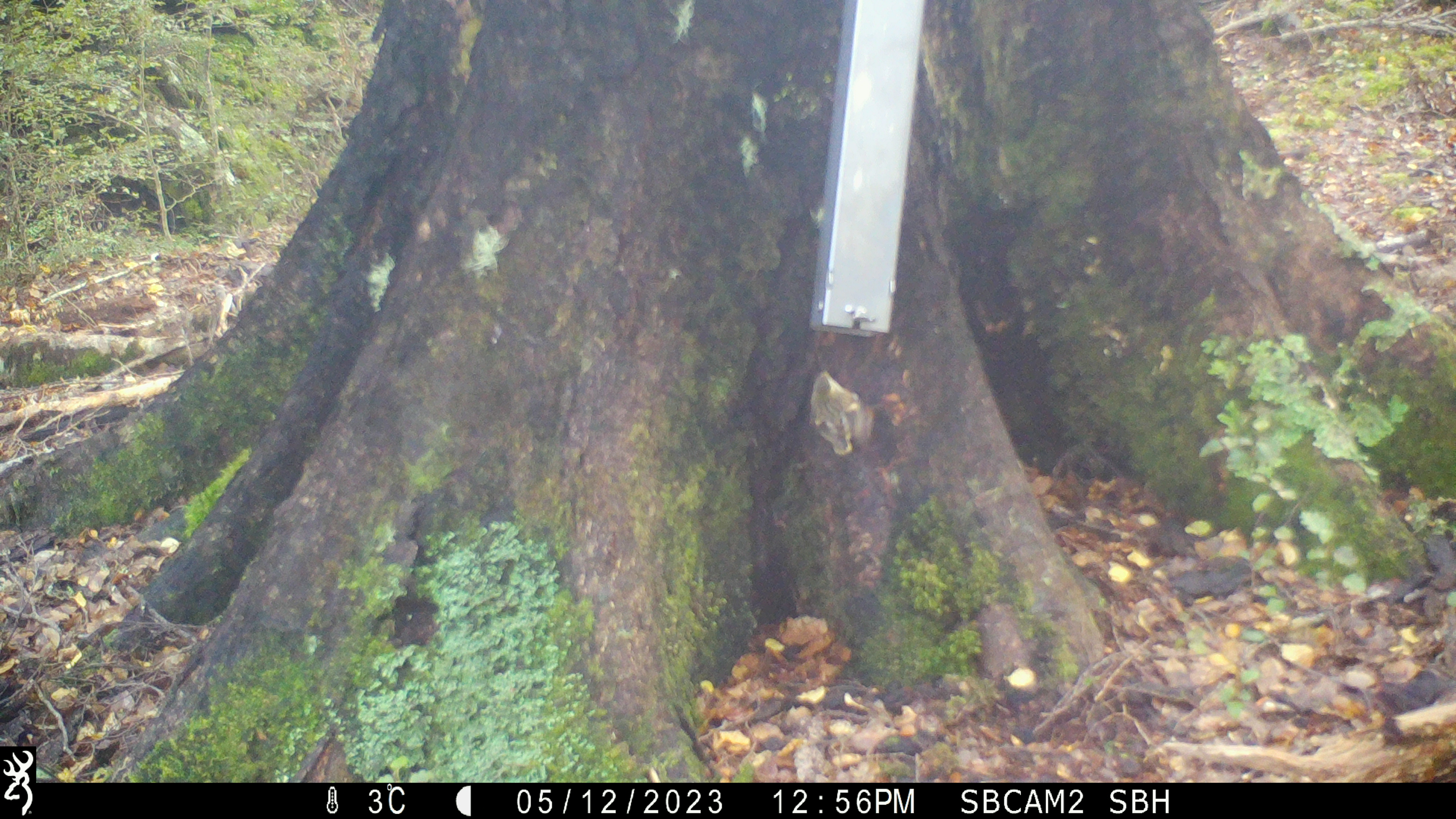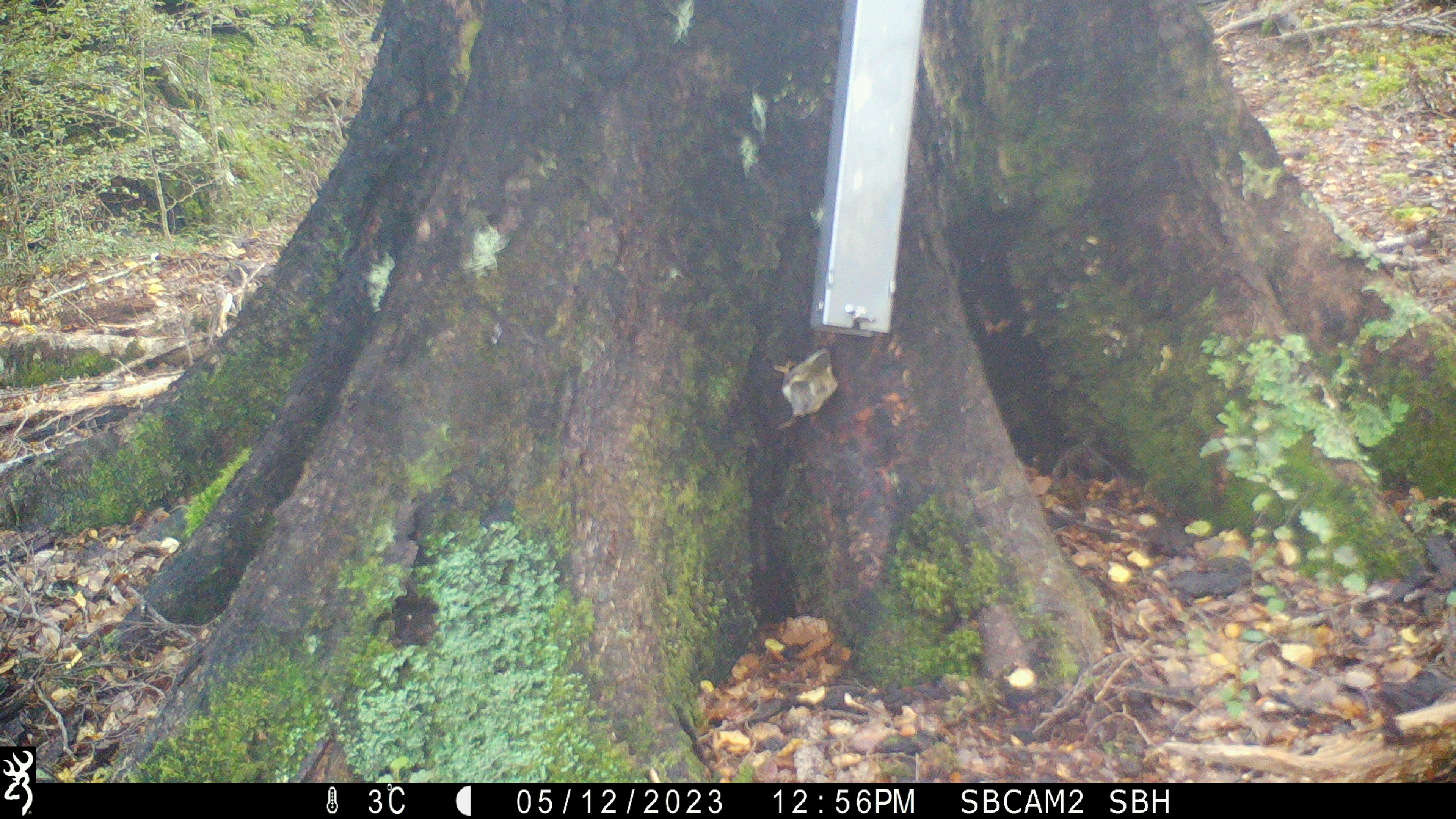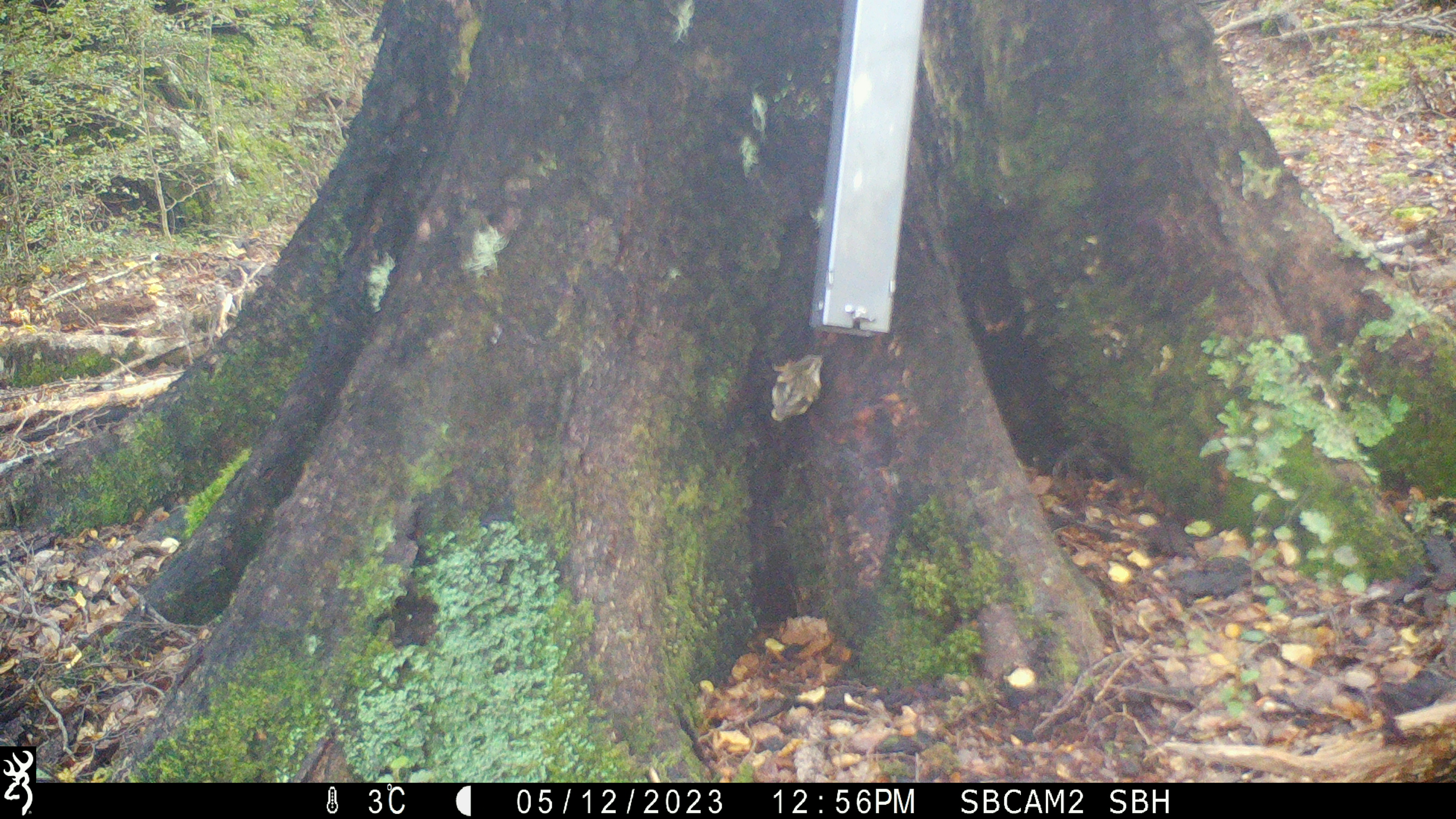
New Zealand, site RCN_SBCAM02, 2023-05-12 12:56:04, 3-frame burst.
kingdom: Animalia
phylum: Chordata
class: Aves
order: Passeriformes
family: Acanthisittidae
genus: Acanthisitta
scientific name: Acanthisitta chloris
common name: rifleman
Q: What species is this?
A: Rifleman (Acanthisitta chloris).